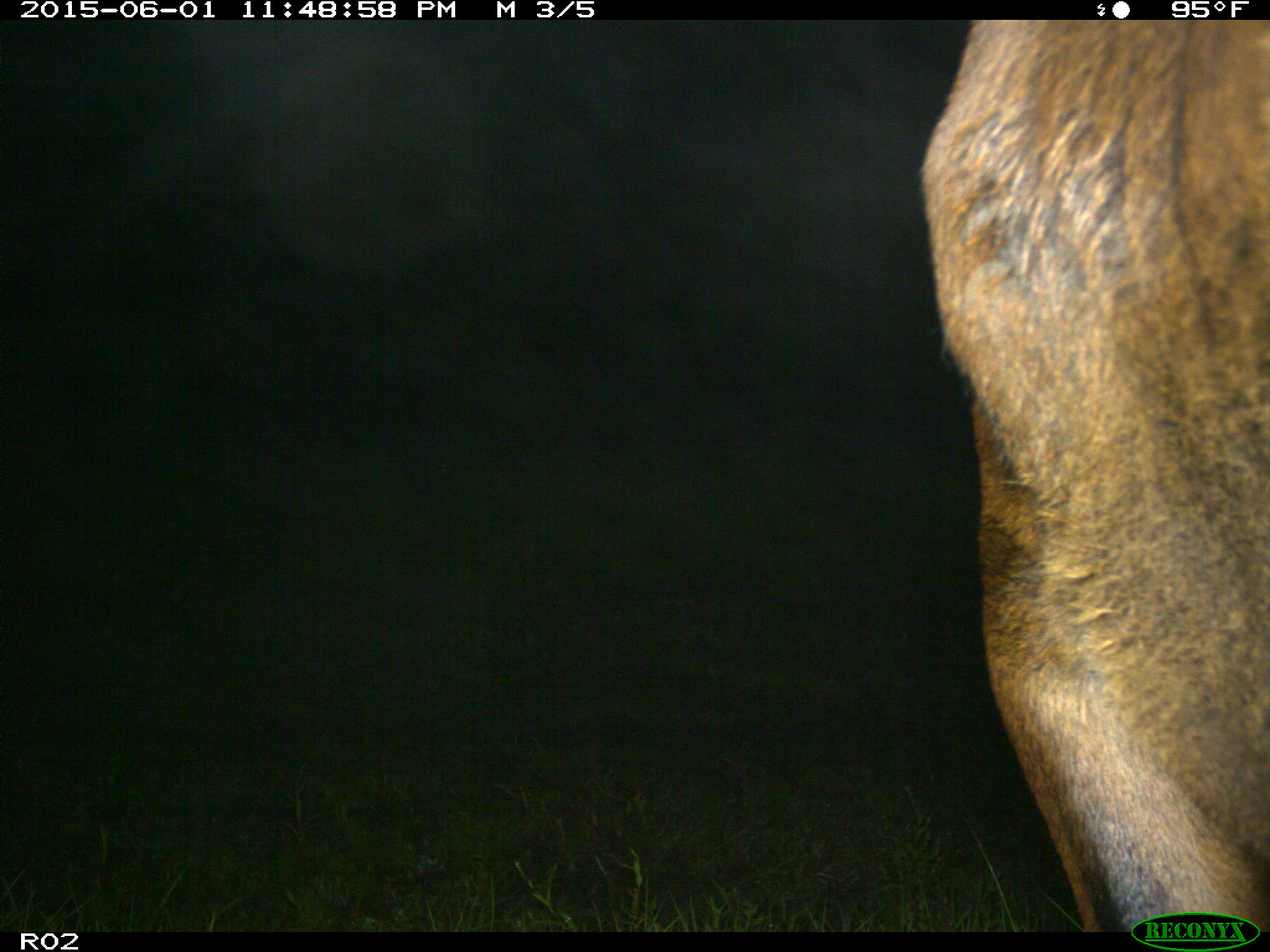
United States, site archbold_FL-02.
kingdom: Animalia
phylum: Chordata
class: Mammalia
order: Artiodactyla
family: Bovidae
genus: Bos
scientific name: Bos taurus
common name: domestic cow